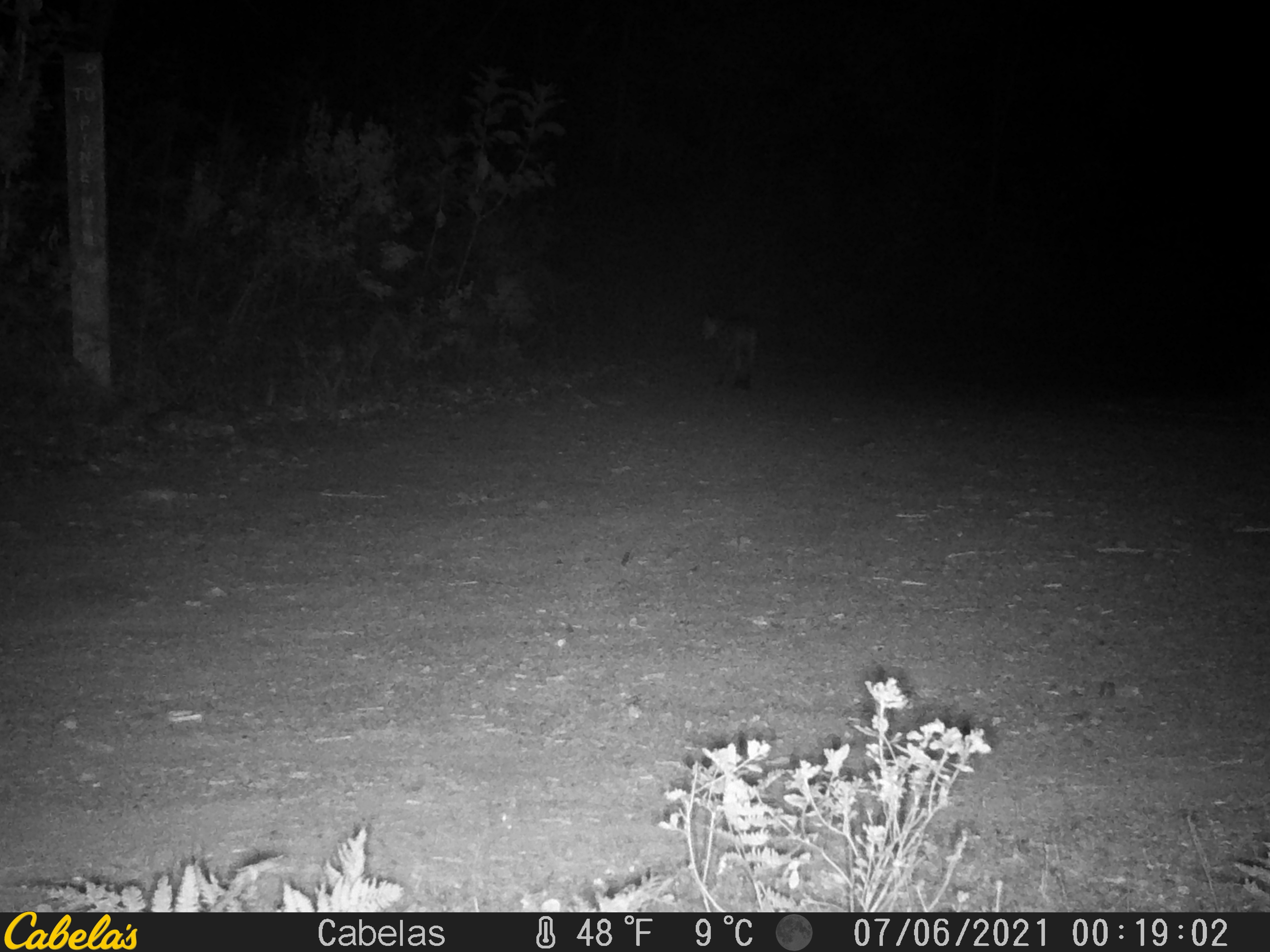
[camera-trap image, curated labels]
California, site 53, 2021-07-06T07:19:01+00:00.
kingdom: Animalia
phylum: Chordata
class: Mammalia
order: Carnivora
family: Felidae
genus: Lynx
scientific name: Lynx rufus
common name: bobcat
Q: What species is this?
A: Bobcat (Lynx rufus).